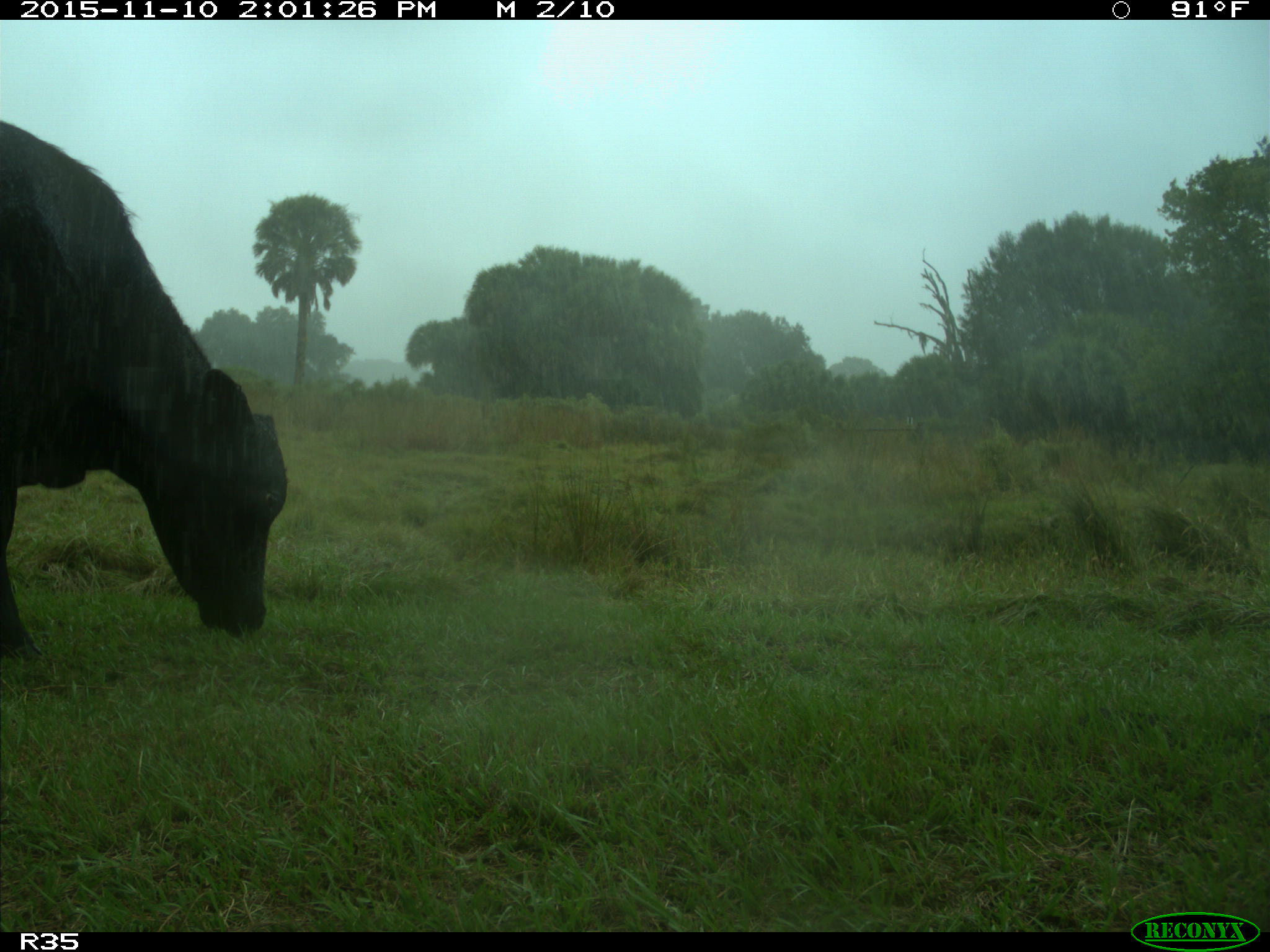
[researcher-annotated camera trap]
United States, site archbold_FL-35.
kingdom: Animalia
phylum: Chordata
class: Mammalia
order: Artiodactyla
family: Bovidae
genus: Bos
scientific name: Bos taurus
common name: domestic cow